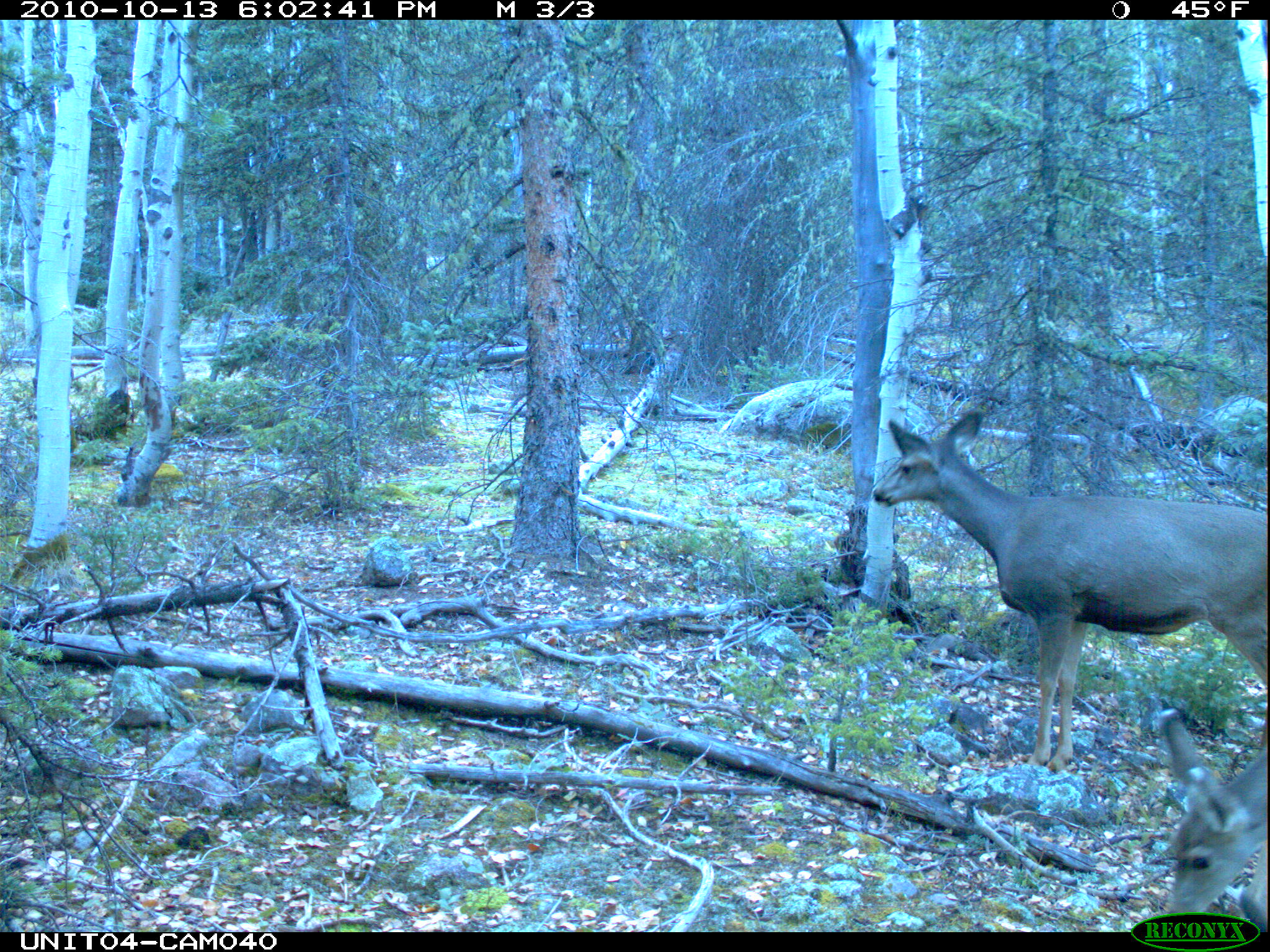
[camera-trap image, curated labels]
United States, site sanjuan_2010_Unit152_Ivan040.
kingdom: Animalia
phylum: Chordata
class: Mammalia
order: Artiodactyla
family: Cervidae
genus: Odocoileus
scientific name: Odocoileus hemionus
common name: mule deer